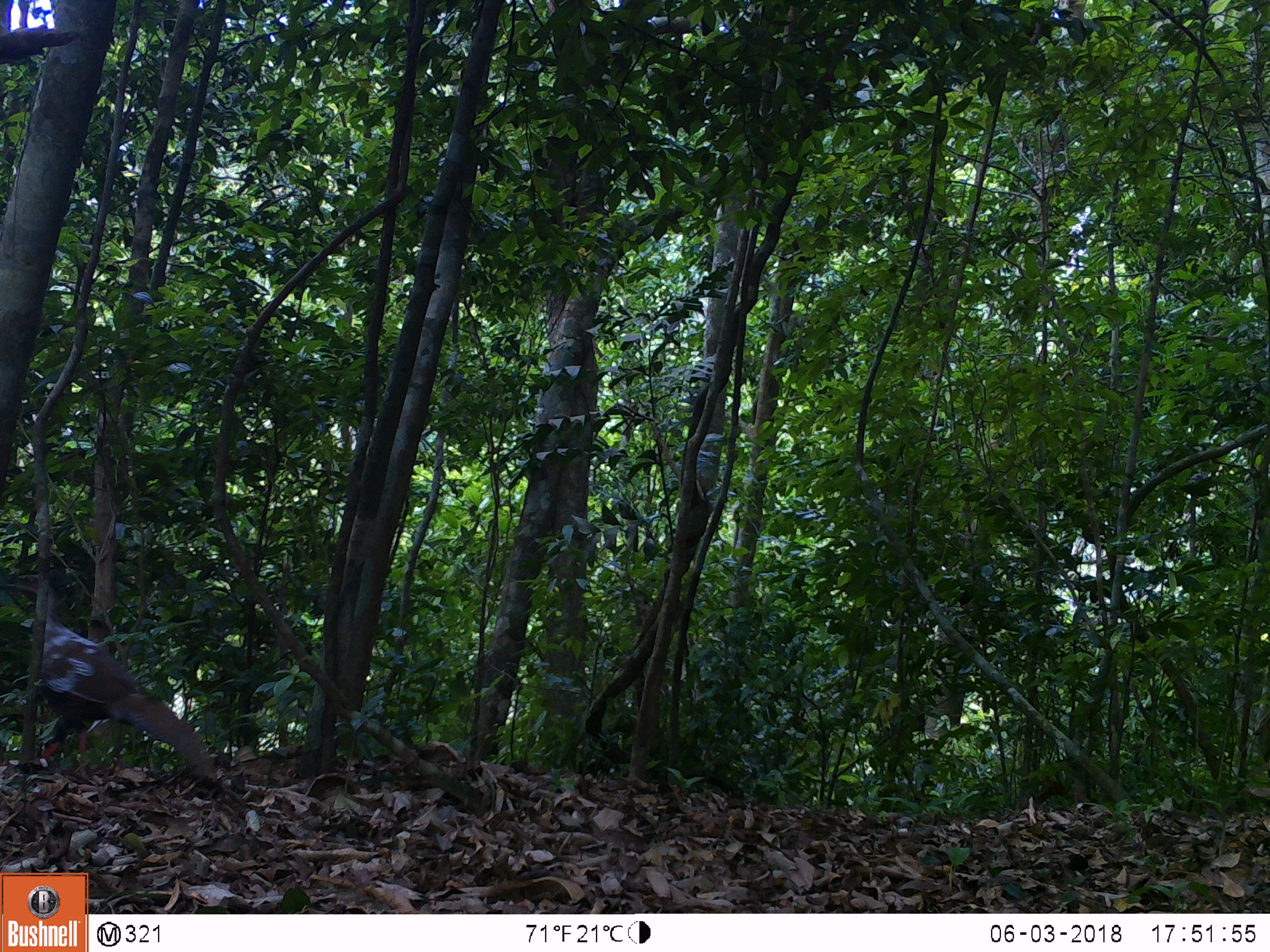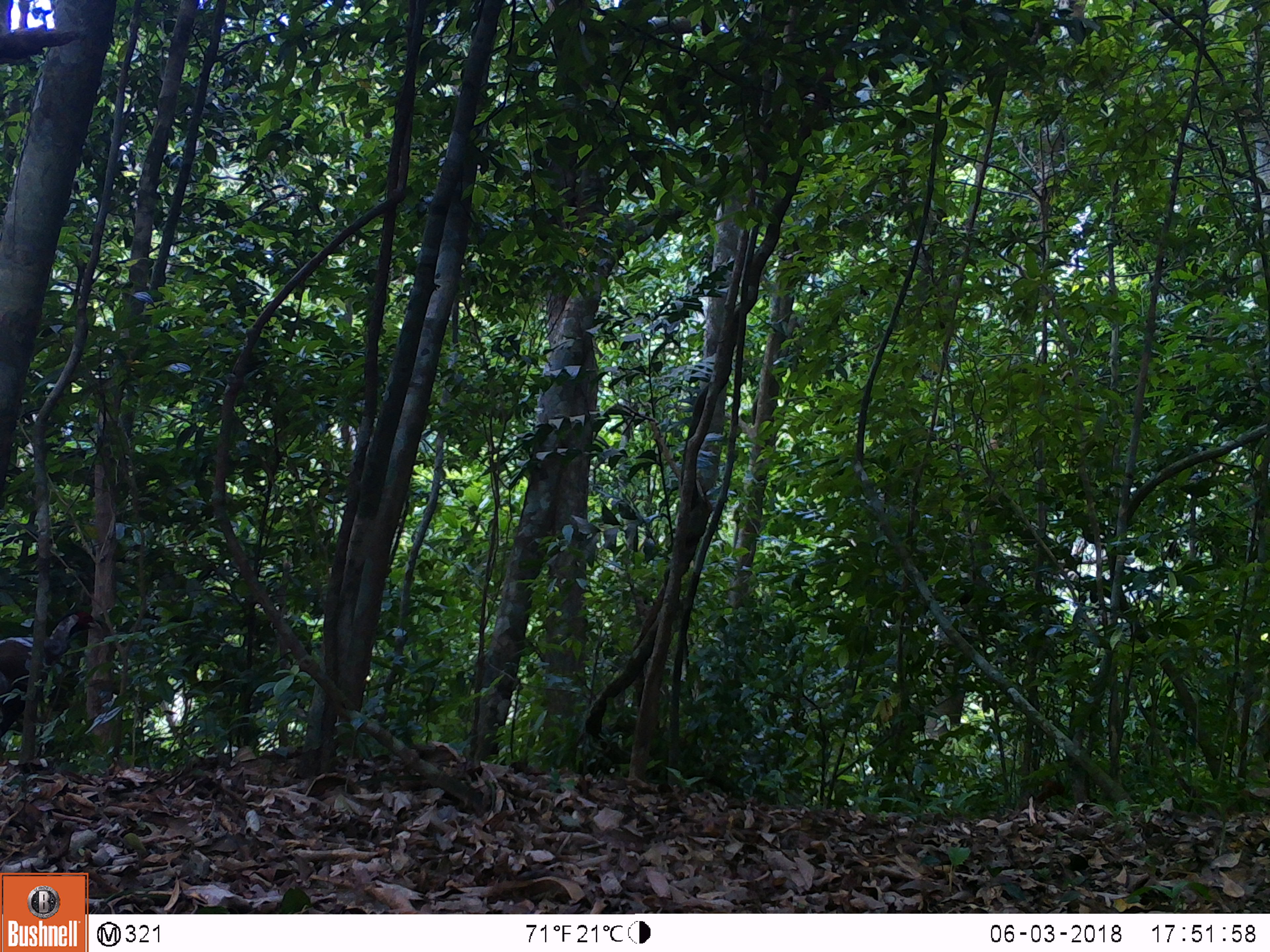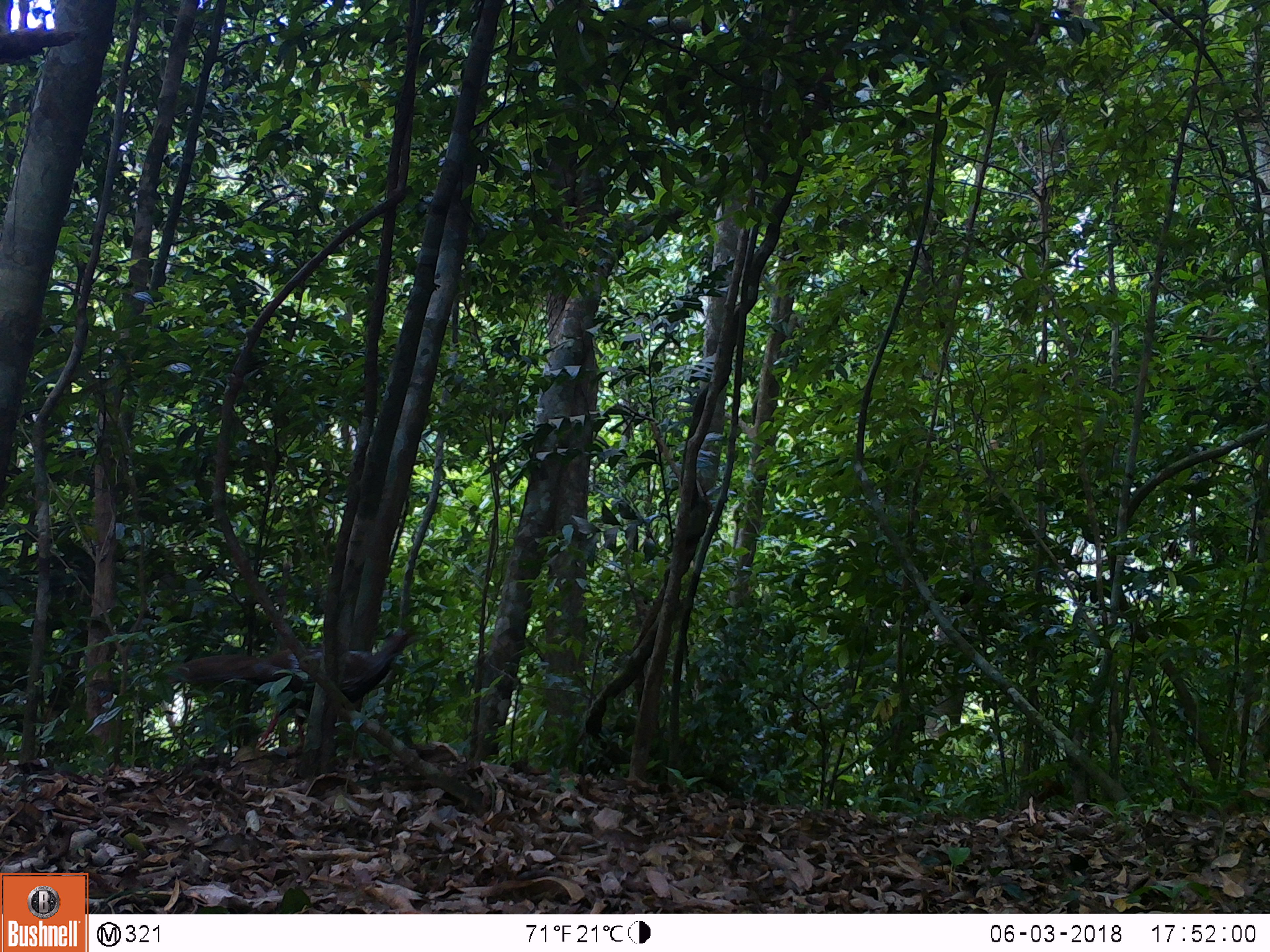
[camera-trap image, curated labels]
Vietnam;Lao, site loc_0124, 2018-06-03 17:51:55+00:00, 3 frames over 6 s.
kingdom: Animalia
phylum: Chordata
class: Aves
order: Galliformes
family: Phasianidae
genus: Lophura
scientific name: Lophura nycthemera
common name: silver pheasant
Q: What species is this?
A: Silver pheasant (Lophura nycthemera).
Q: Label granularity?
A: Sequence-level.